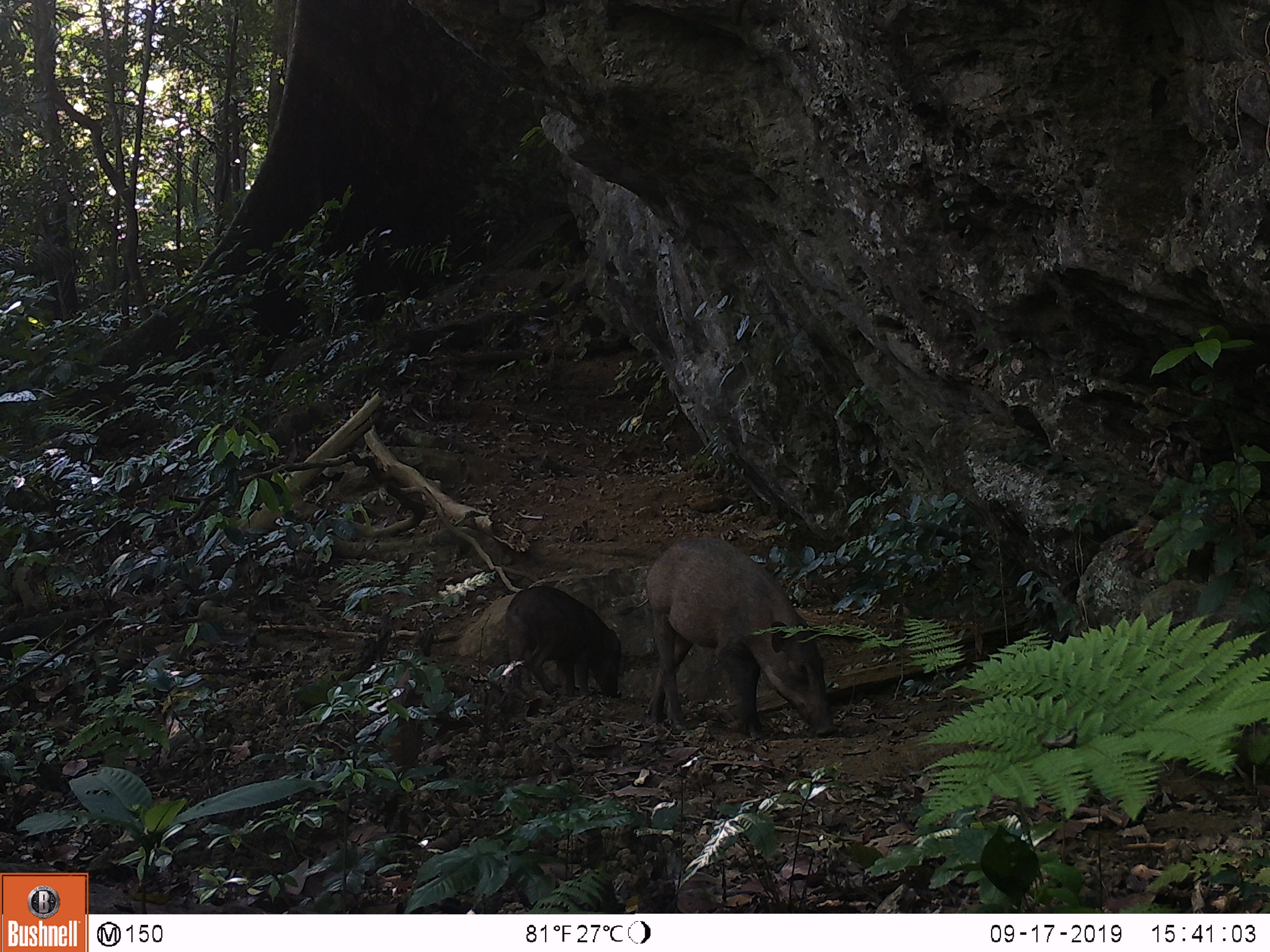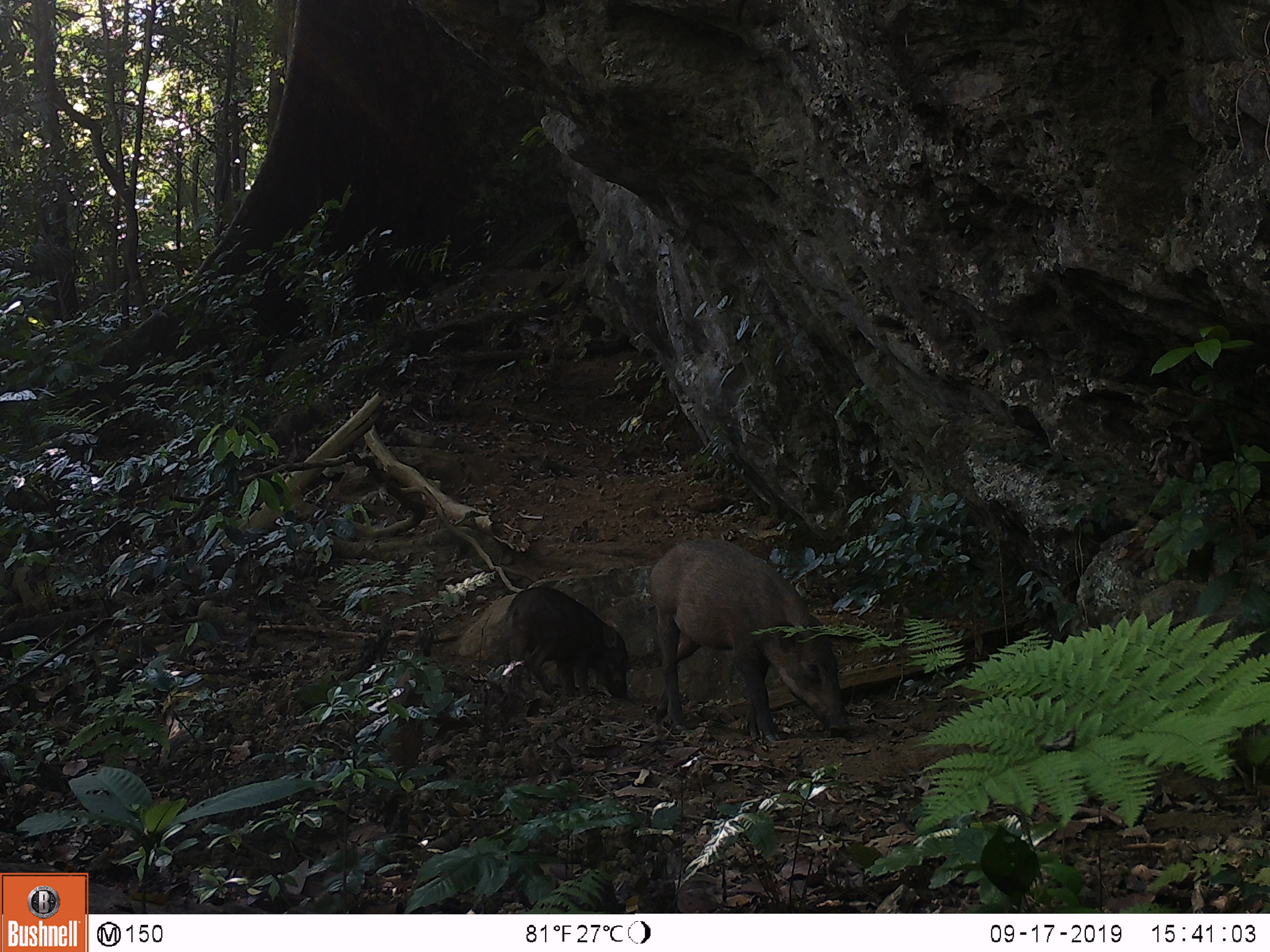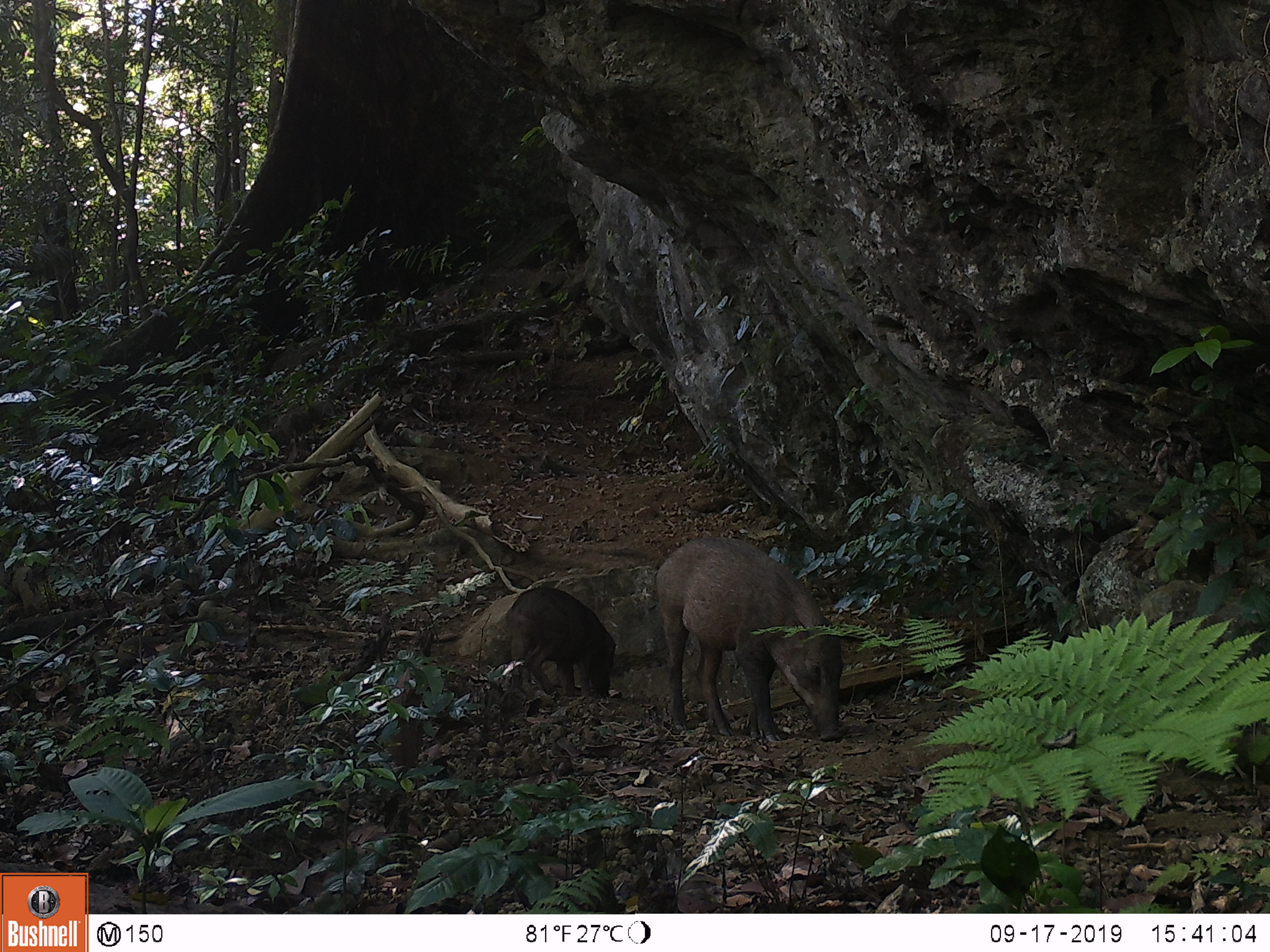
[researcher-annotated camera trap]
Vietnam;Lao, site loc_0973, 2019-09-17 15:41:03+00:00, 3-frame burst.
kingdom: Animalia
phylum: Chordata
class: Mammalia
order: Artiodactyla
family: Suidae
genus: Sus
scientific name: Sus scrofa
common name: eurasian wild pig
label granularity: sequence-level